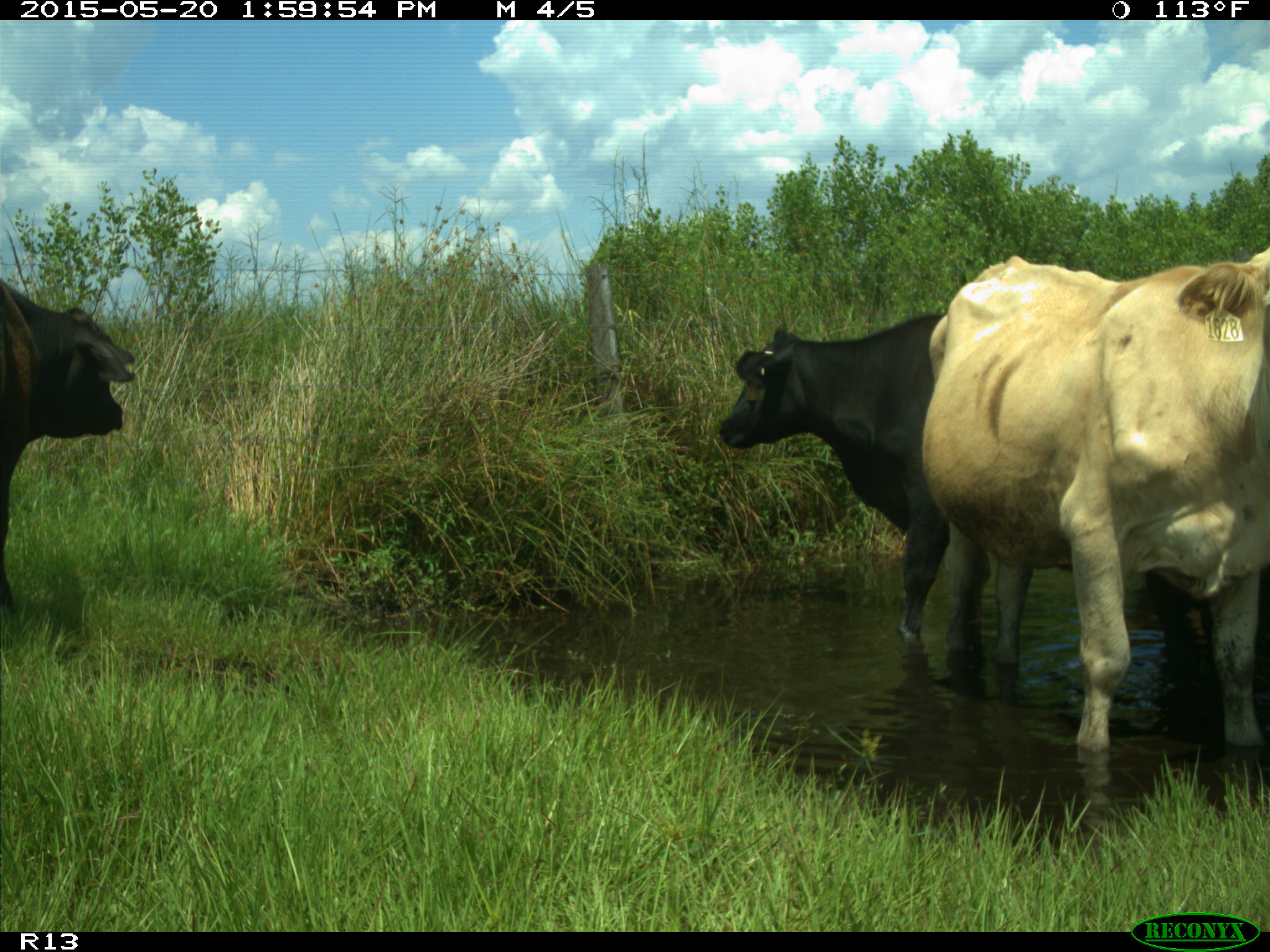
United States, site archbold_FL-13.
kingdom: Animalia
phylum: Chordata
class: Mammalia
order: Artiodactyla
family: Bovidae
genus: Bos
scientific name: Bos taurus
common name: domestic cow